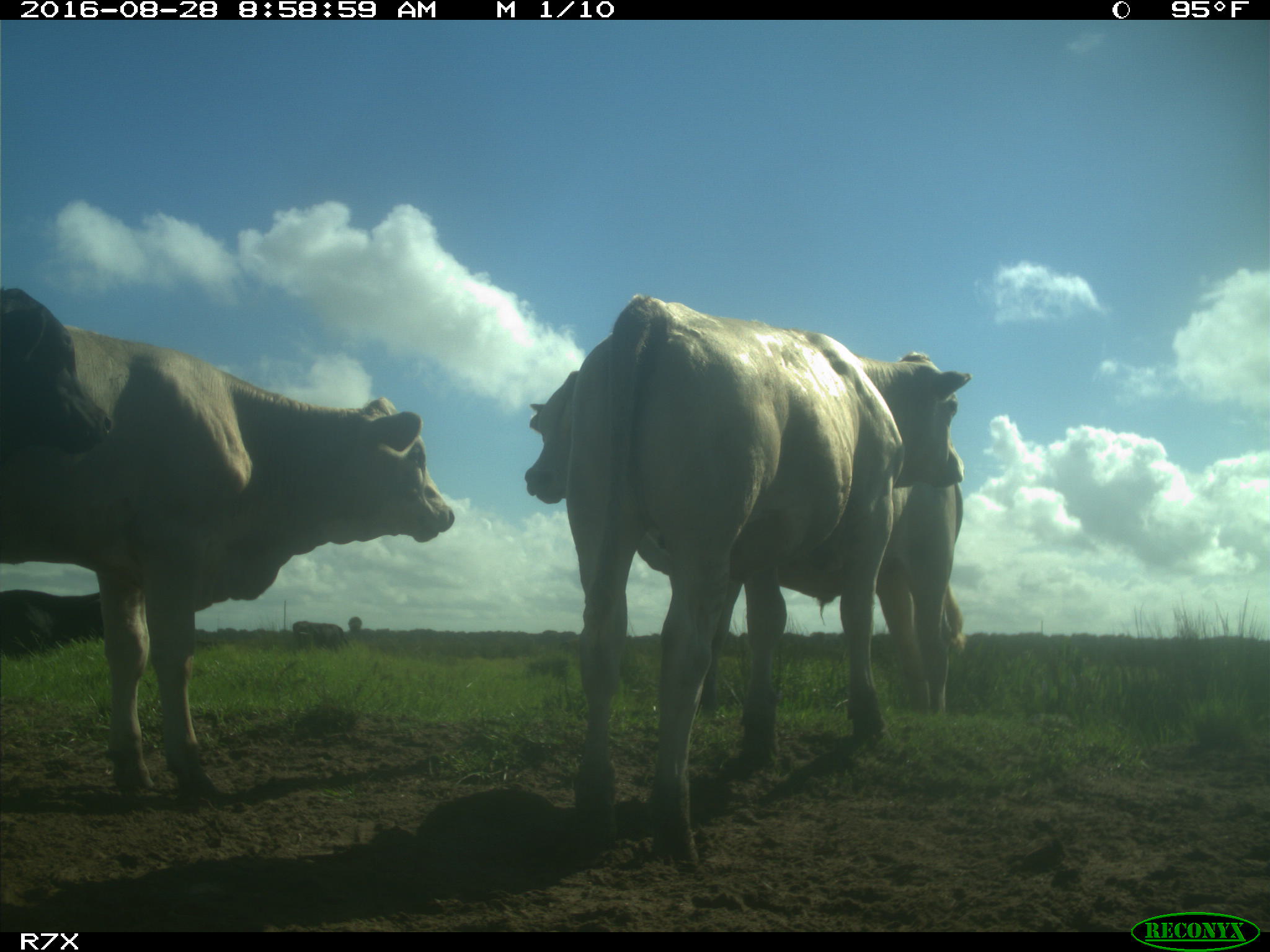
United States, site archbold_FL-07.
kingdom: Animalia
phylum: Chordata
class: Mammalia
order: Artiodactyla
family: Bovidae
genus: Bos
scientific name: Bos taurus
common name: domestic cow